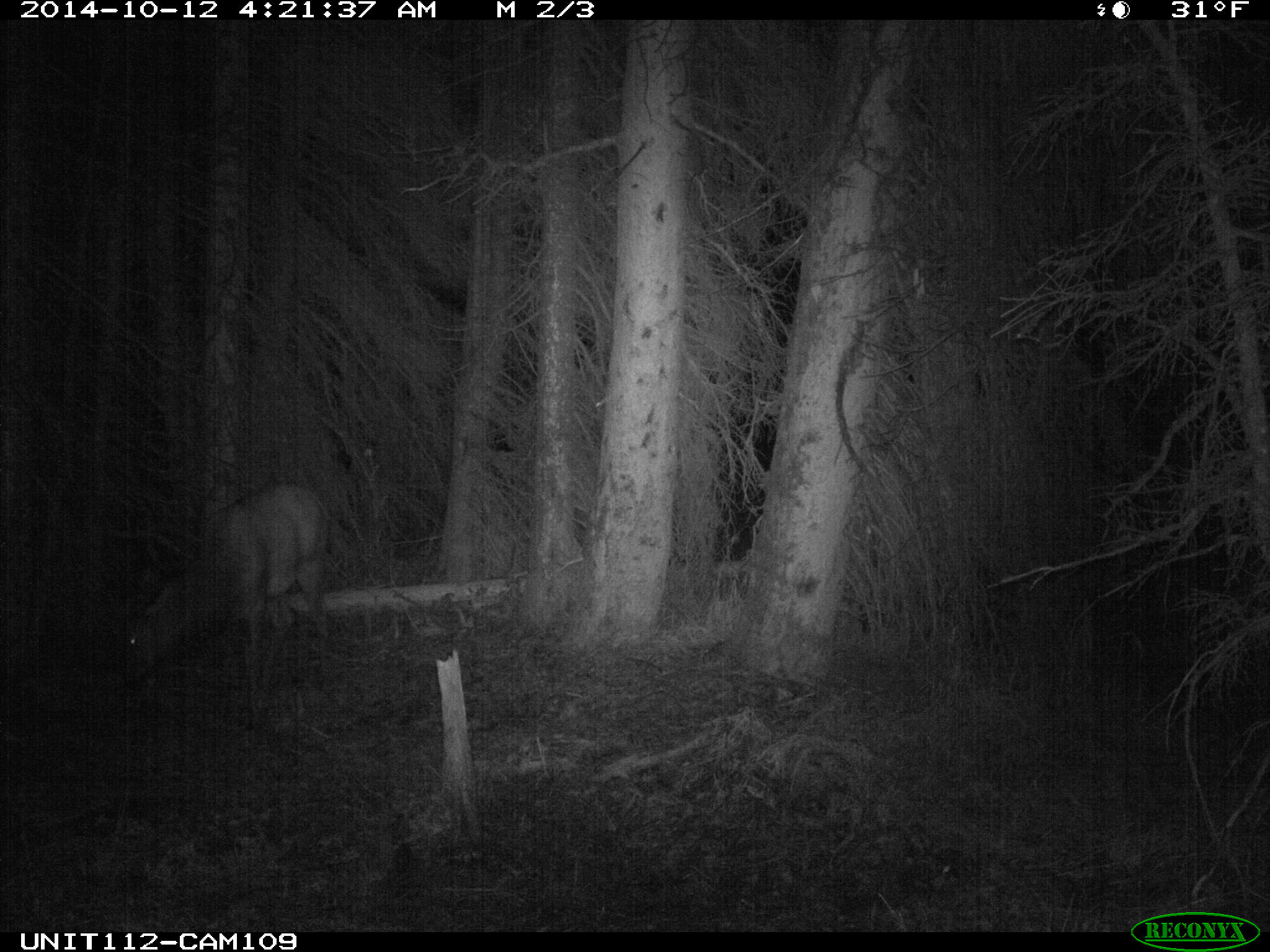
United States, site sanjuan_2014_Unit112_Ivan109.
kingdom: Animalia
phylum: Chordata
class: Mammalia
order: Artiodactyla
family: Cervidae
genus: Cervus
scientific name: Cervus elaphus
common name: red deer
Cervus elaphus (red deer).